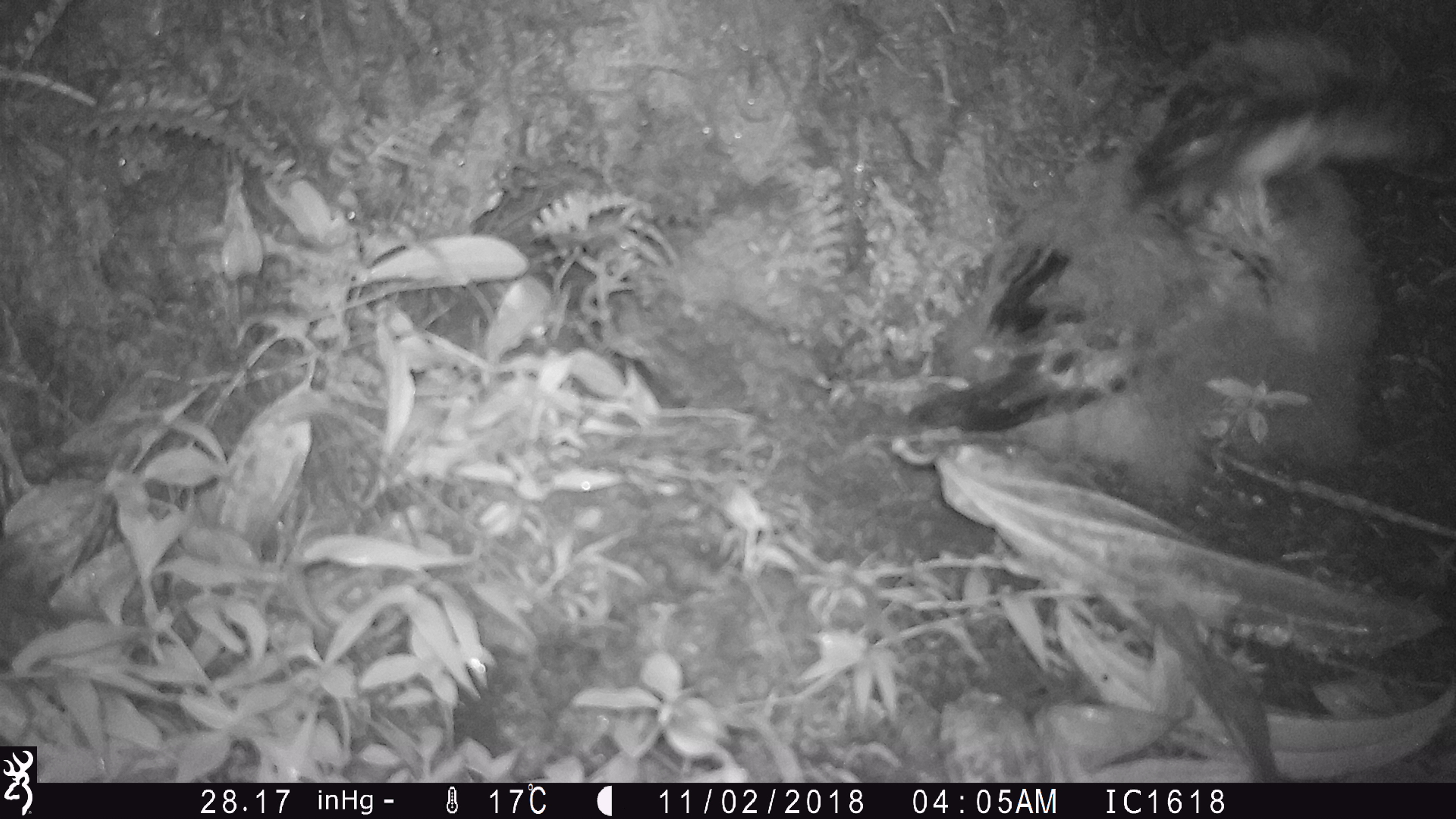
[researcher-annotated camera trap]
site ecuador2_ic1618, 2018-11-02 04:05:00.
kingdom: Animalia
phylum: Chordata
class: Aves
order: Procellariiformes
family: Procellariidae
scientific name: Procellariidae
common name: petrel chick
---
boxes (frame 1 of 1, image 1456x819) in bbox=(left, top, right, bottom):
petrel chick: bbox=(893, 0, 1456, 447)